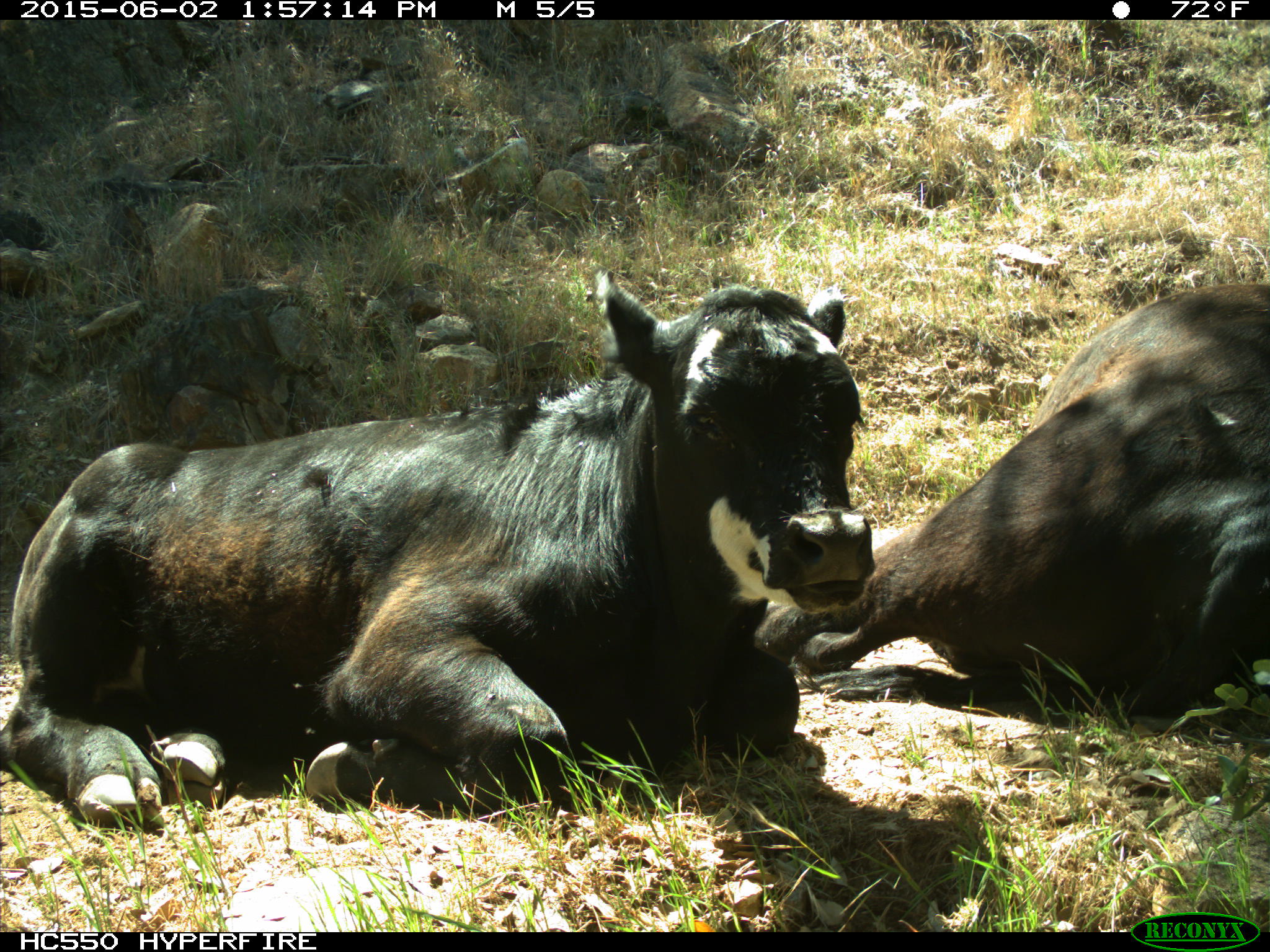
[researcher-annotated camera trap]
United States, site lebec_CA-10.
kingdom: Animalia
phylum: Chordata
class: Mammalia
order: Artiodactyla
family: Bovidae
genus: Bos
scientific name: Bos taurus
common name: domestic cow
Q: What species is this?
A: Bos taurus (domestic cow).